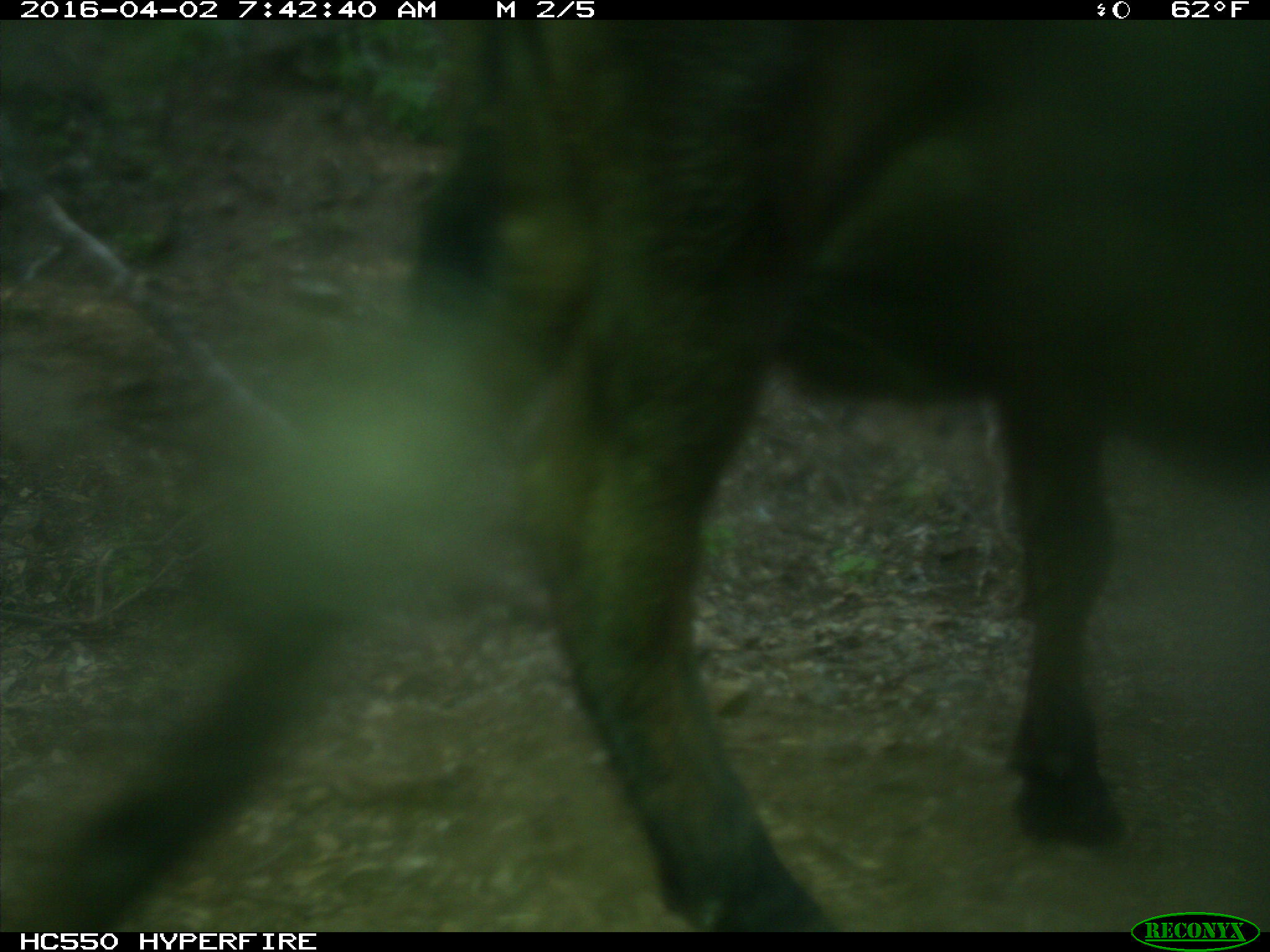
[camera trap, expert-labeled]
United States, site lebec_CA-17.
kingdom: Animalia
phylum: Chordata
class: Mammalia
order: Artiodactyla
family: Bovidae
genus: Bos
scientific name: Bos taurus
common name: domestic cow